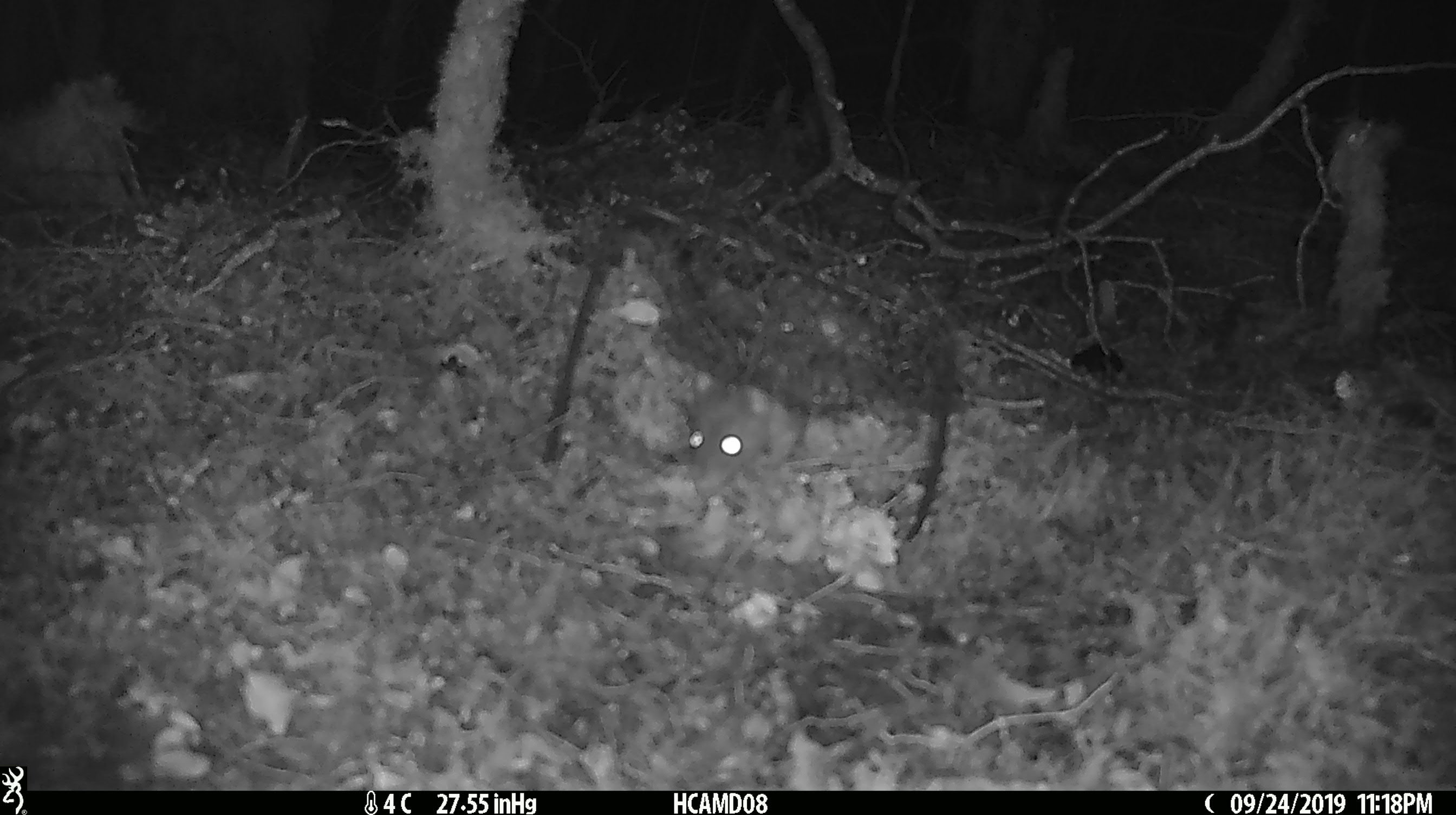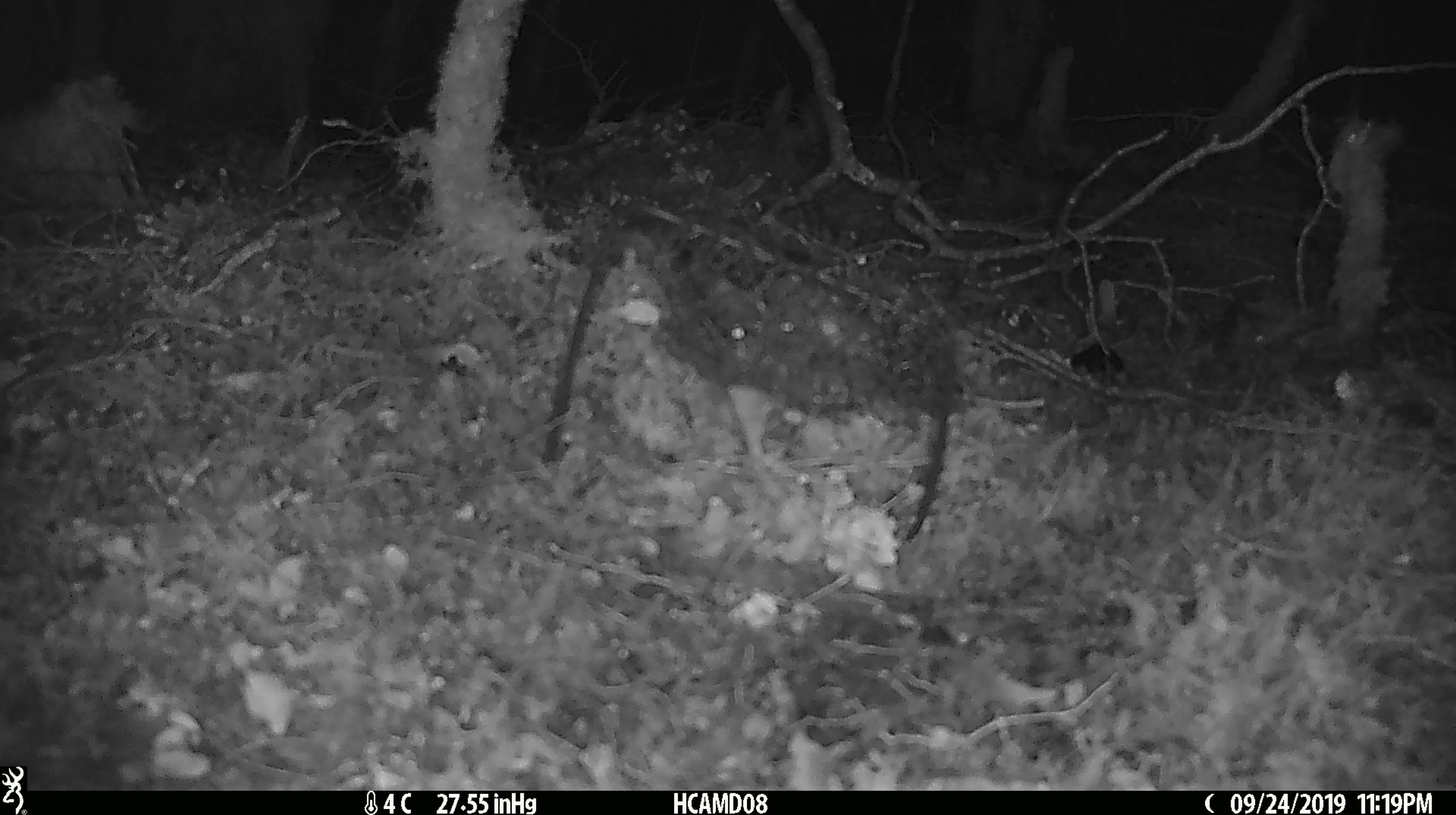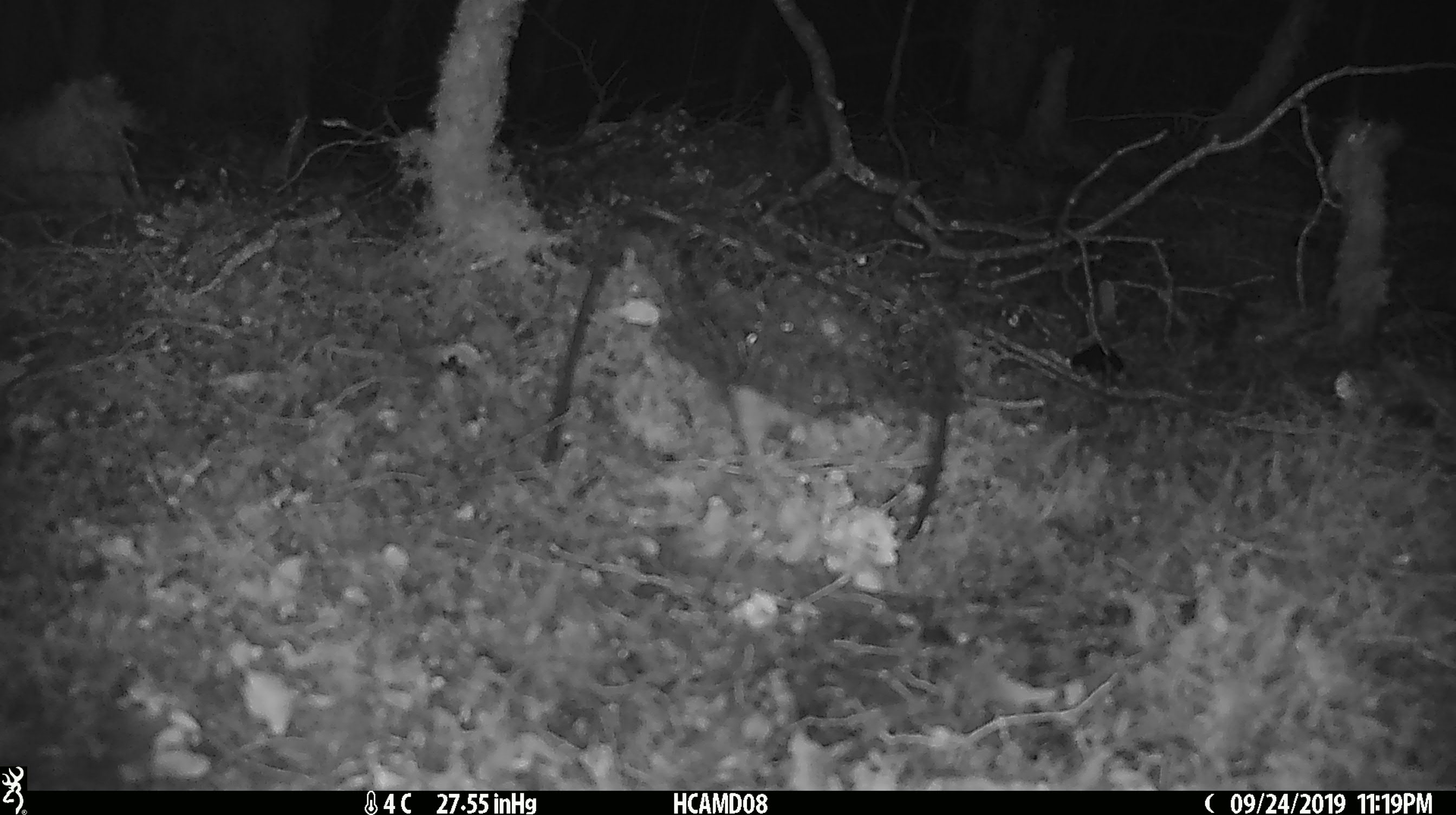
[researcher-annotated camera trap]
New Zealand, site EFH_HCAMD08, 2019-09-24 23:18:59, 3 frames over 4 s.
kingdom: Animalia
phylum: Chordata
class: Mammalia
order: Rodentia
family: Muridae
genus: Rattus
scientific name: Rattus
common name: rat